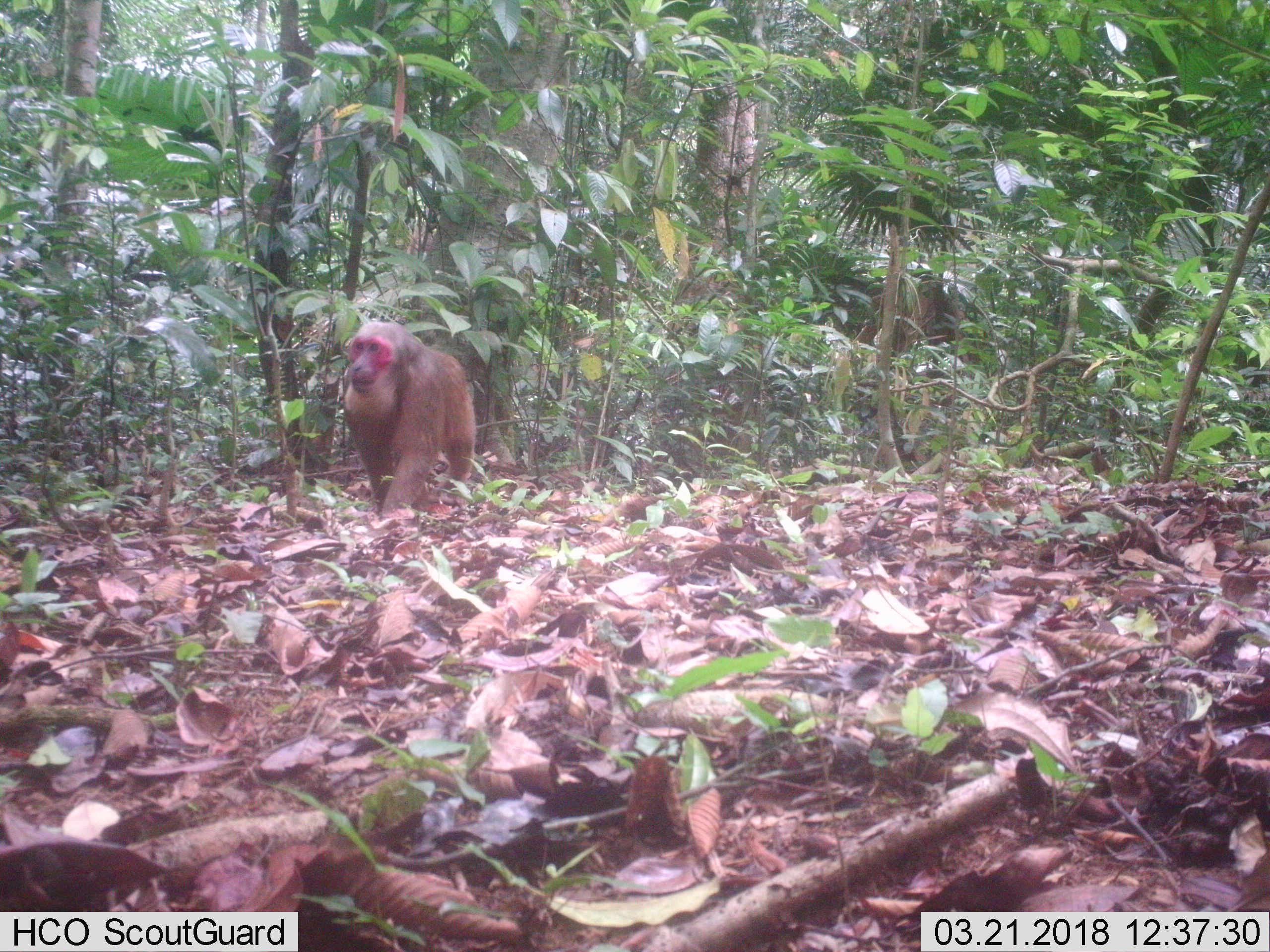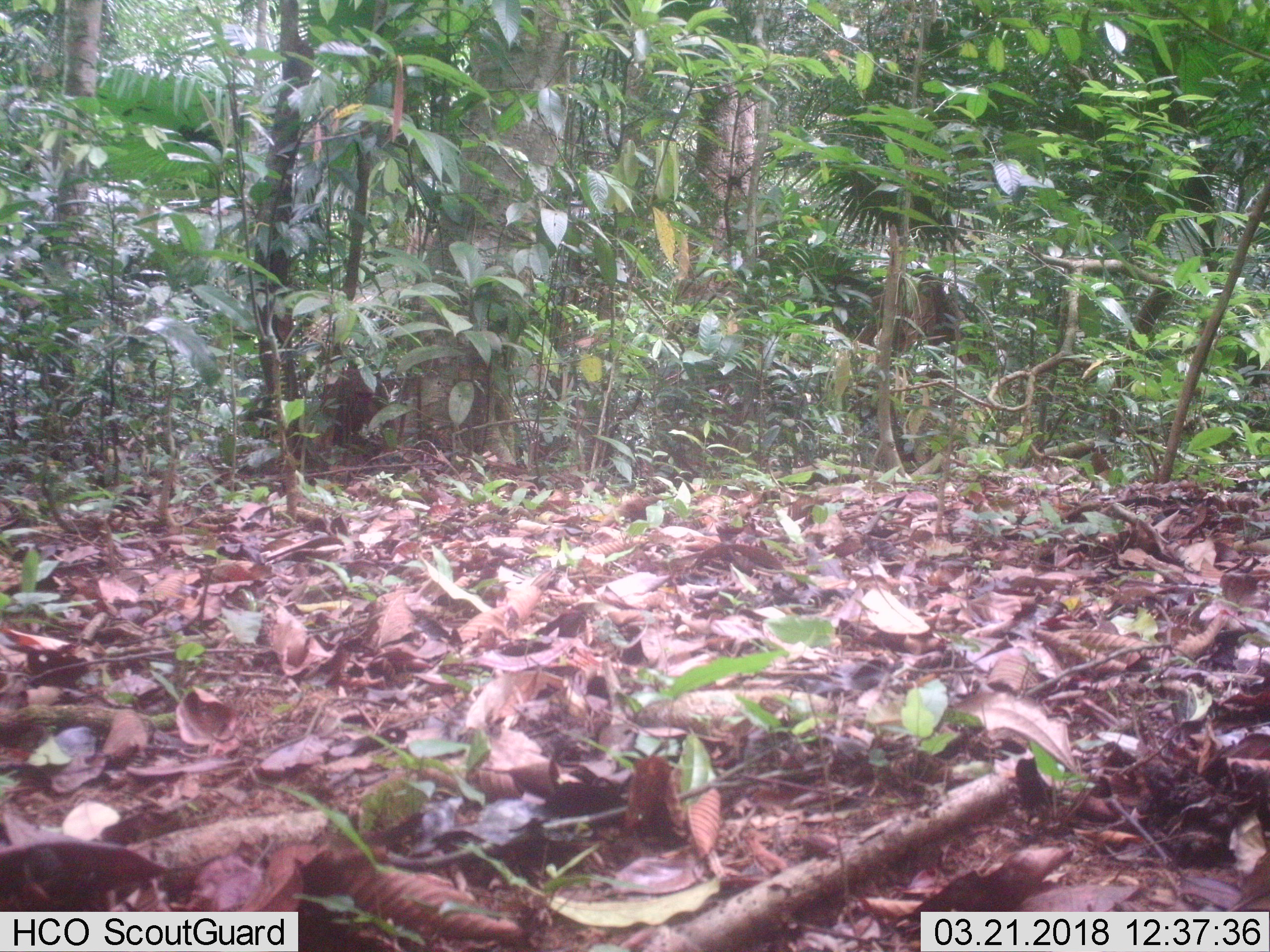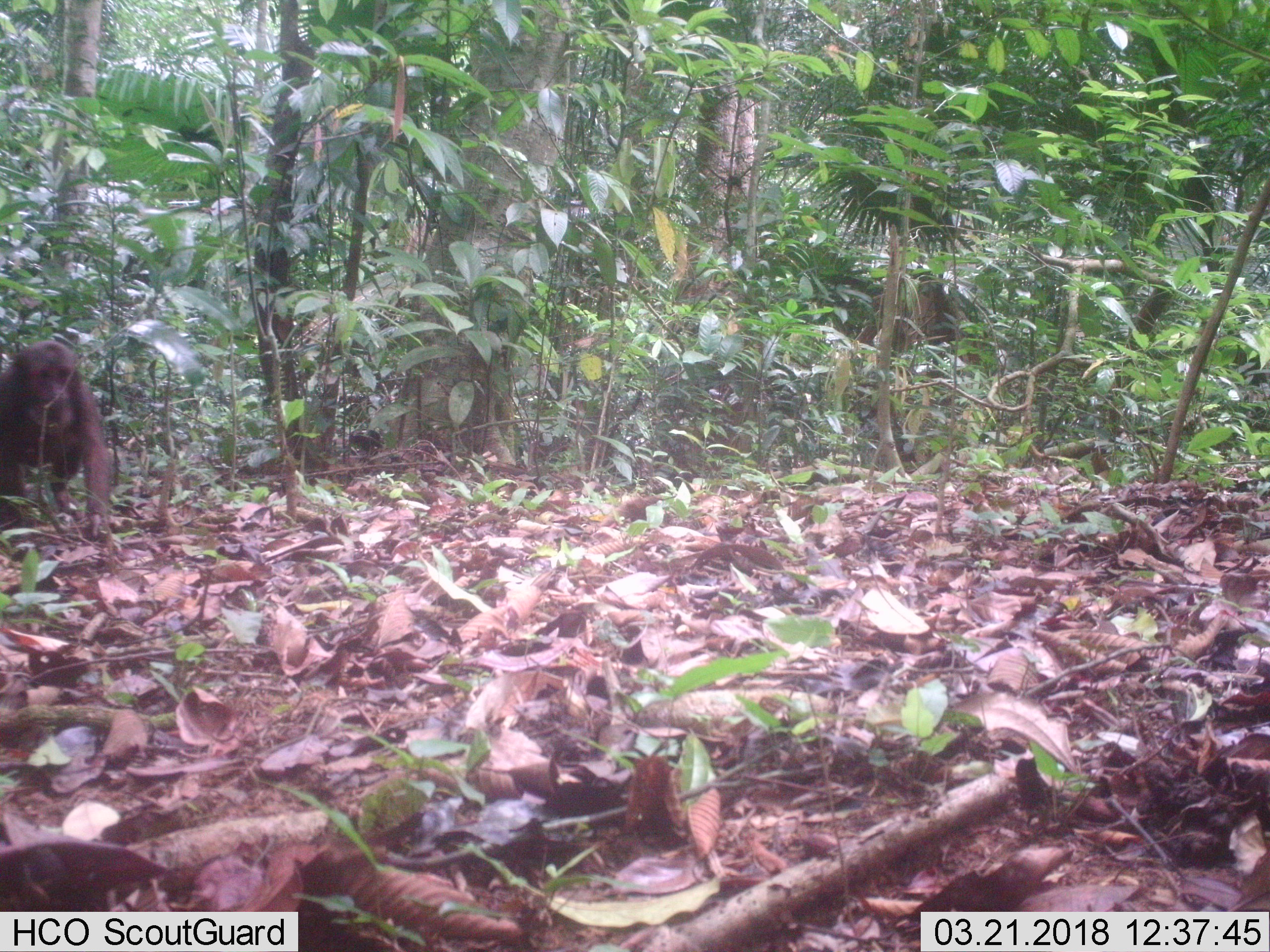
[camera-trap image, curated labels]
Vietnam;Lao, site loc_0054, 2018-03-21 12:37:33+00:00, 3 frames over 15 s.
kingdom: Animalia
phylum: Chordata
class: Mammalia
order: Primates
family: Cercopithecidae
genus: Macaca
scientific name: Macaca arctoides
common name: stump-tailed macaque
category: stump tailed macaque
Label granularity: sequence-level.